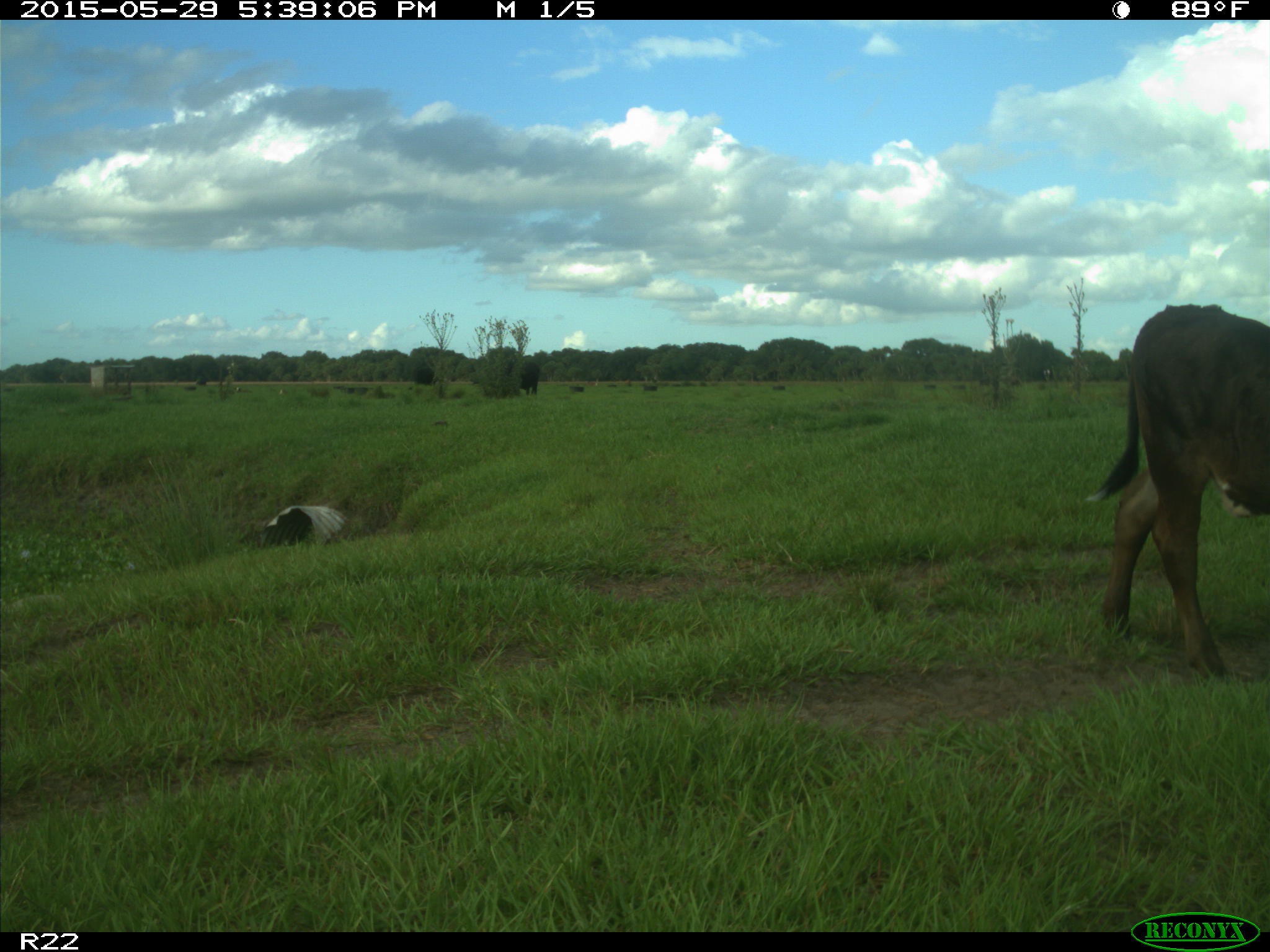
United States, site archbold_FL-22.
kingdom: Animalia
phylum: Chordata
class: Mammalia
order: Artiodactyla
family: Bovidae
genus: Bos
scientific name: Bos taurus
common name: domestic cow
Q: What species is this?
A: Bos taurus (domestic cow).